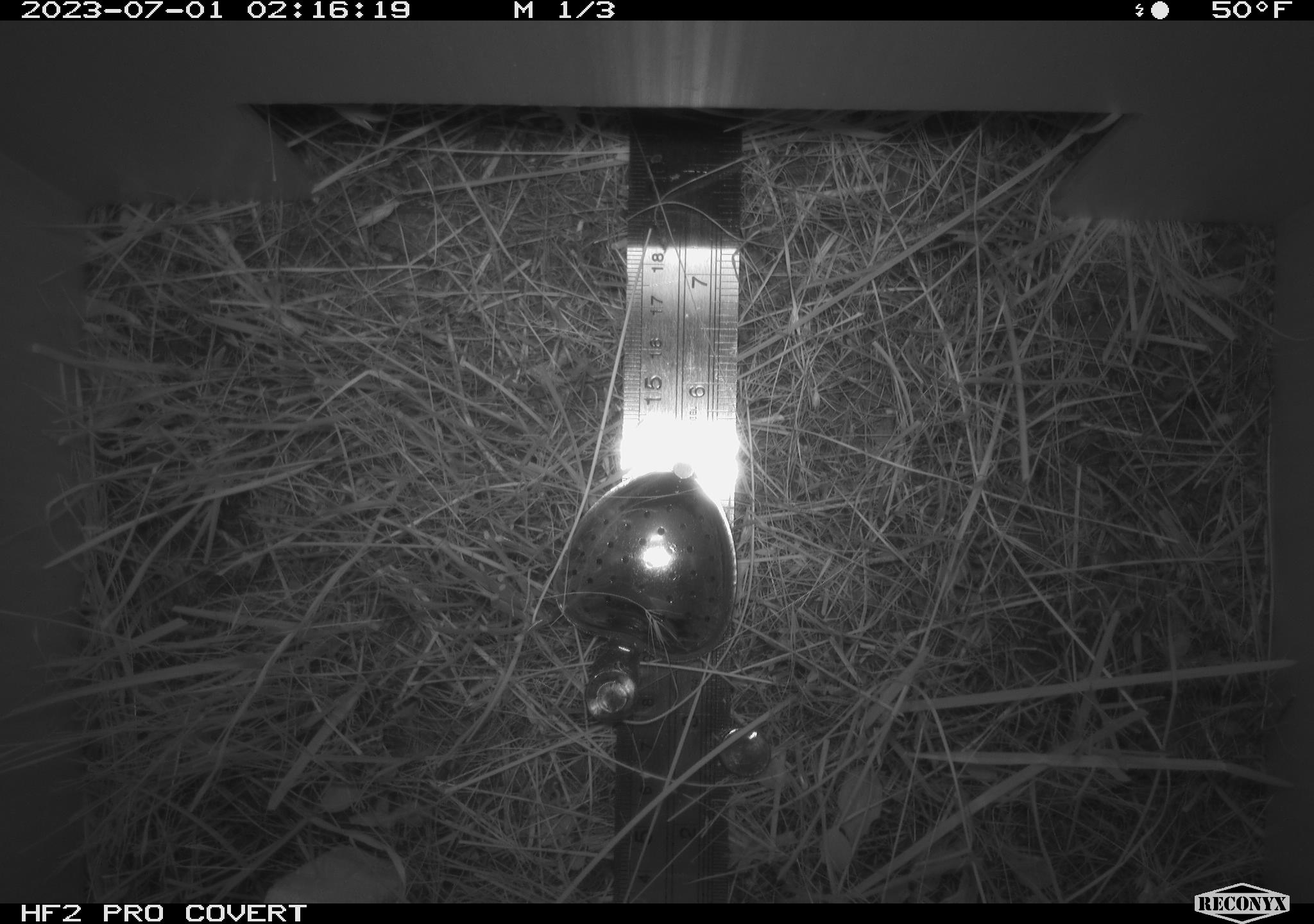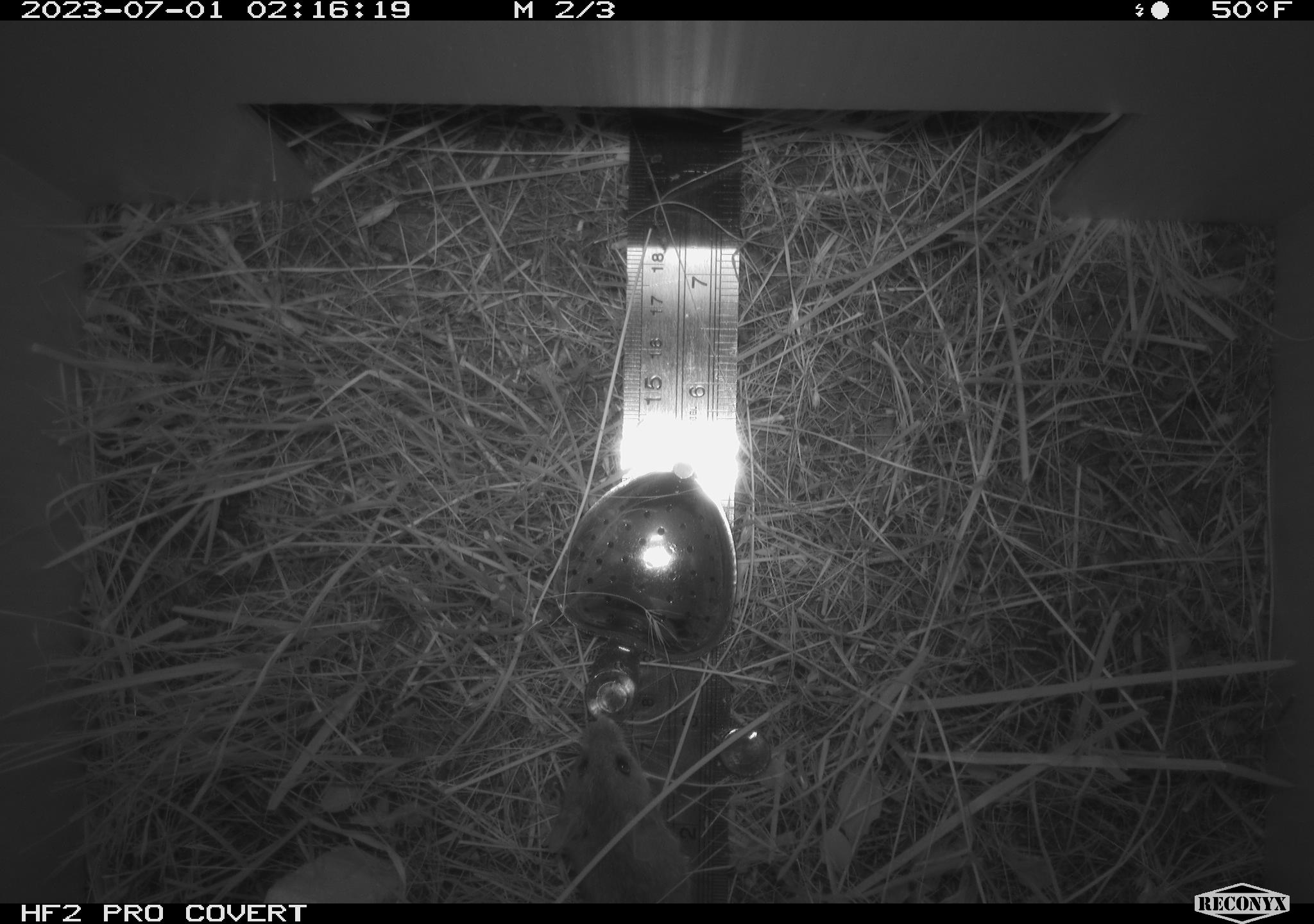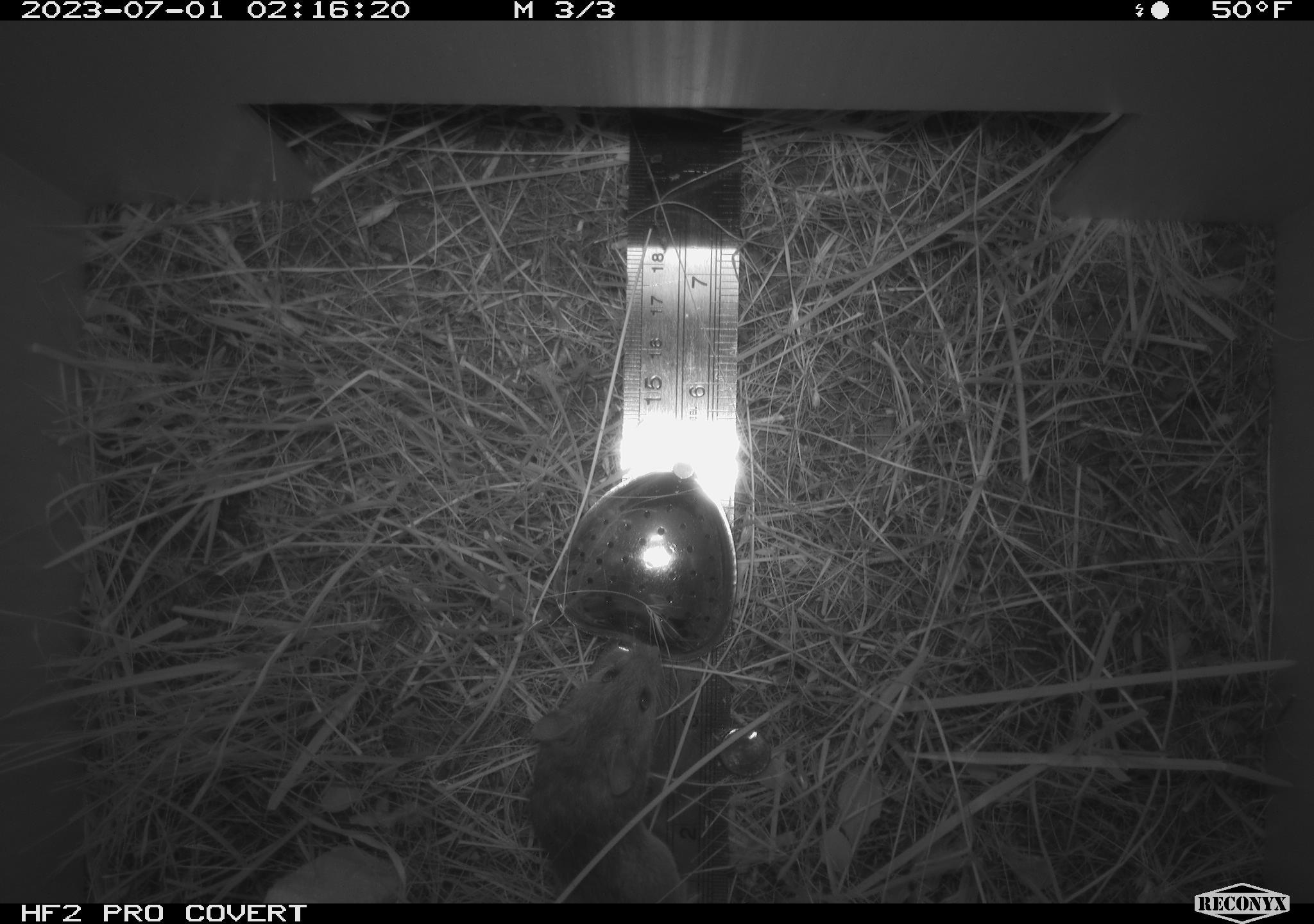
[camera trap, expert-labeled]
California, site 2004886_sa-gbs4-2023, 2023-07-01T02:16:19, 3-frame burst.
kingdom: Animalia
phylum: Chordata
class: Mammalia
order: Rodentia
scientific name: Rodentia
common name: mouse species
Mouse species (Rodentia).